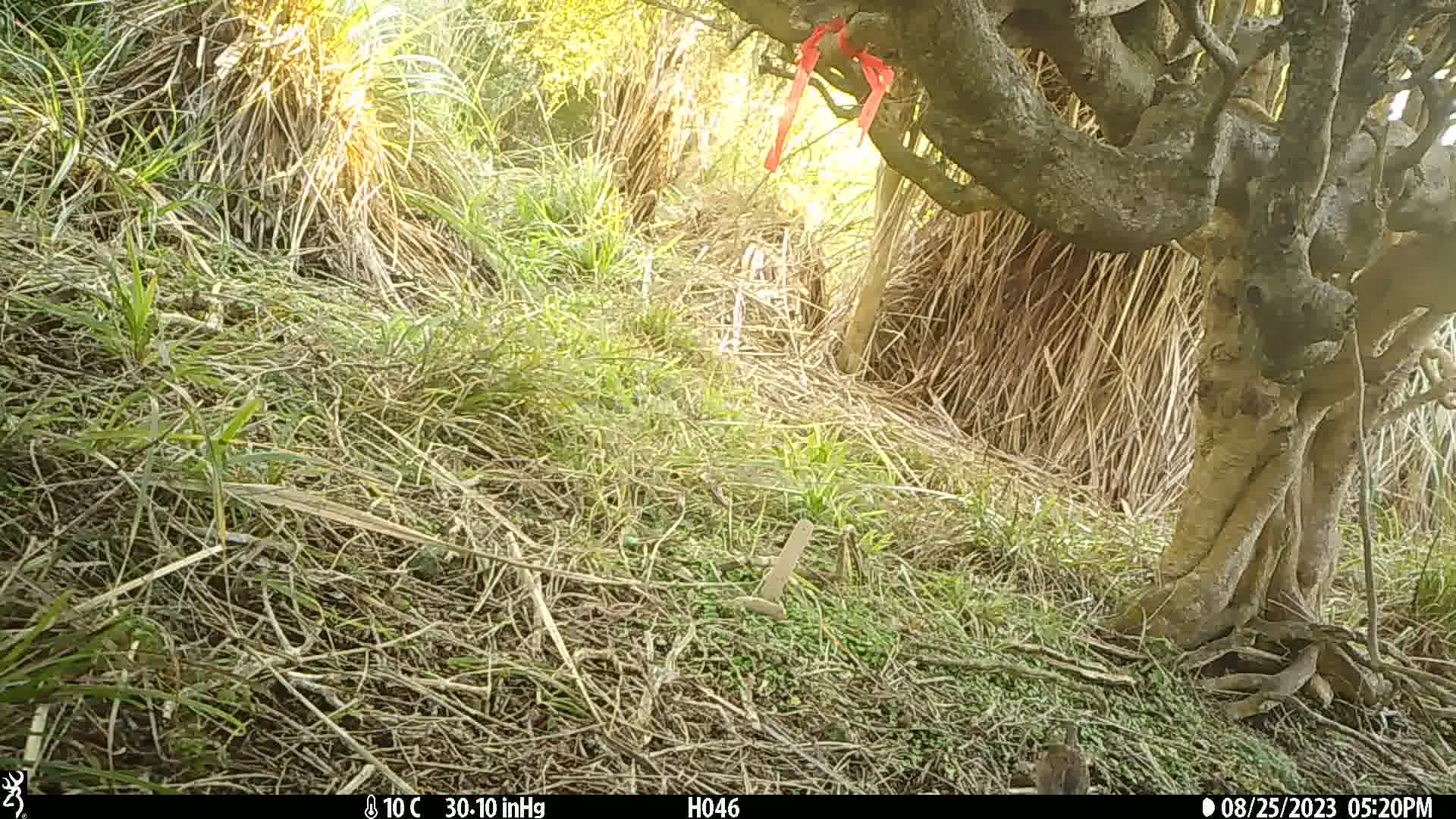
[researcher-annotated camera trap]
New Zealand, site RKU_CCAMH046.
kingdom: Animalia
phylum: Chordata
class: Aves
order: Passeriformes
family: Prunellidae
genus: Prunella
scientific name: Prunella modularis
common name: dunnock